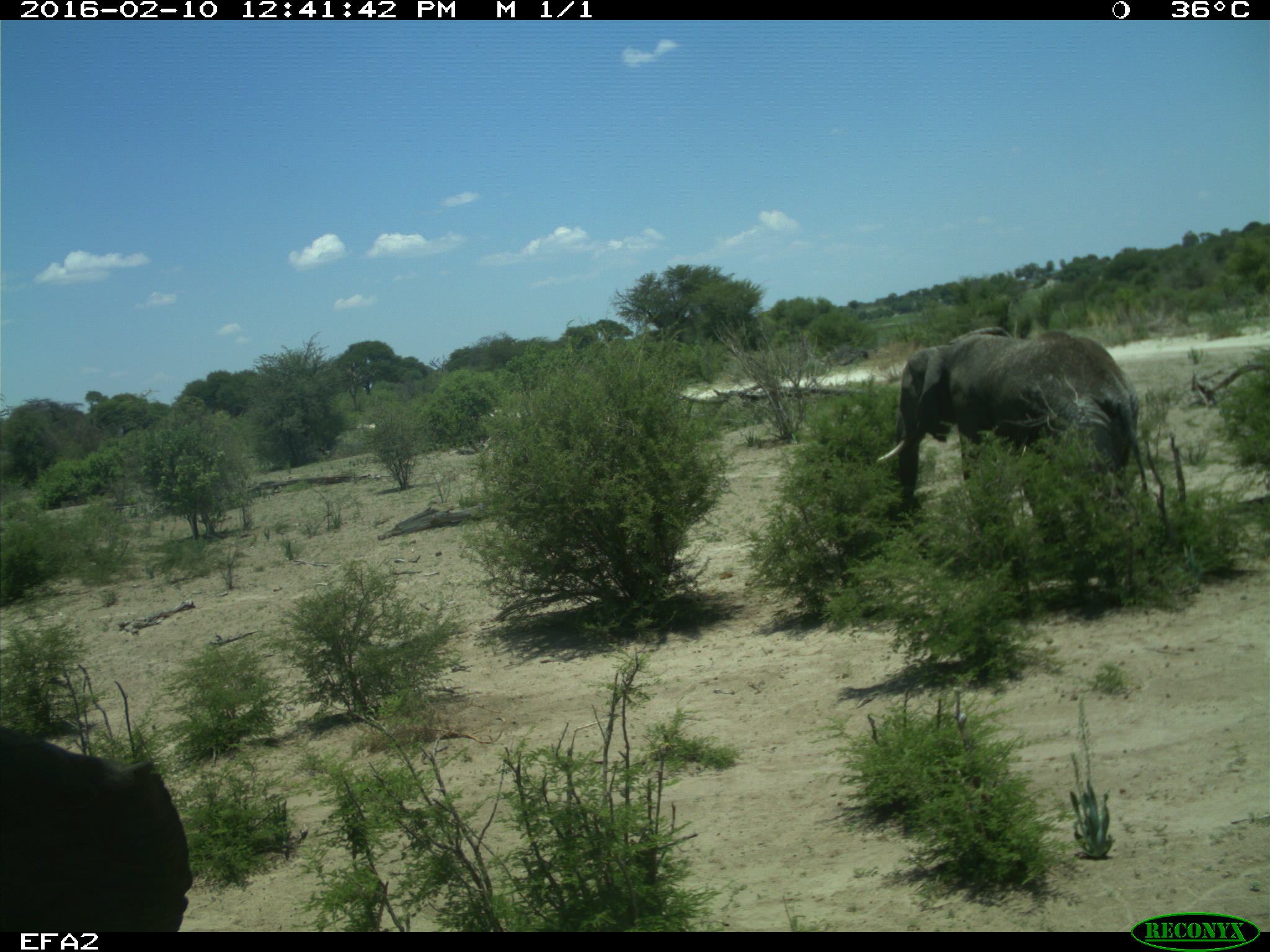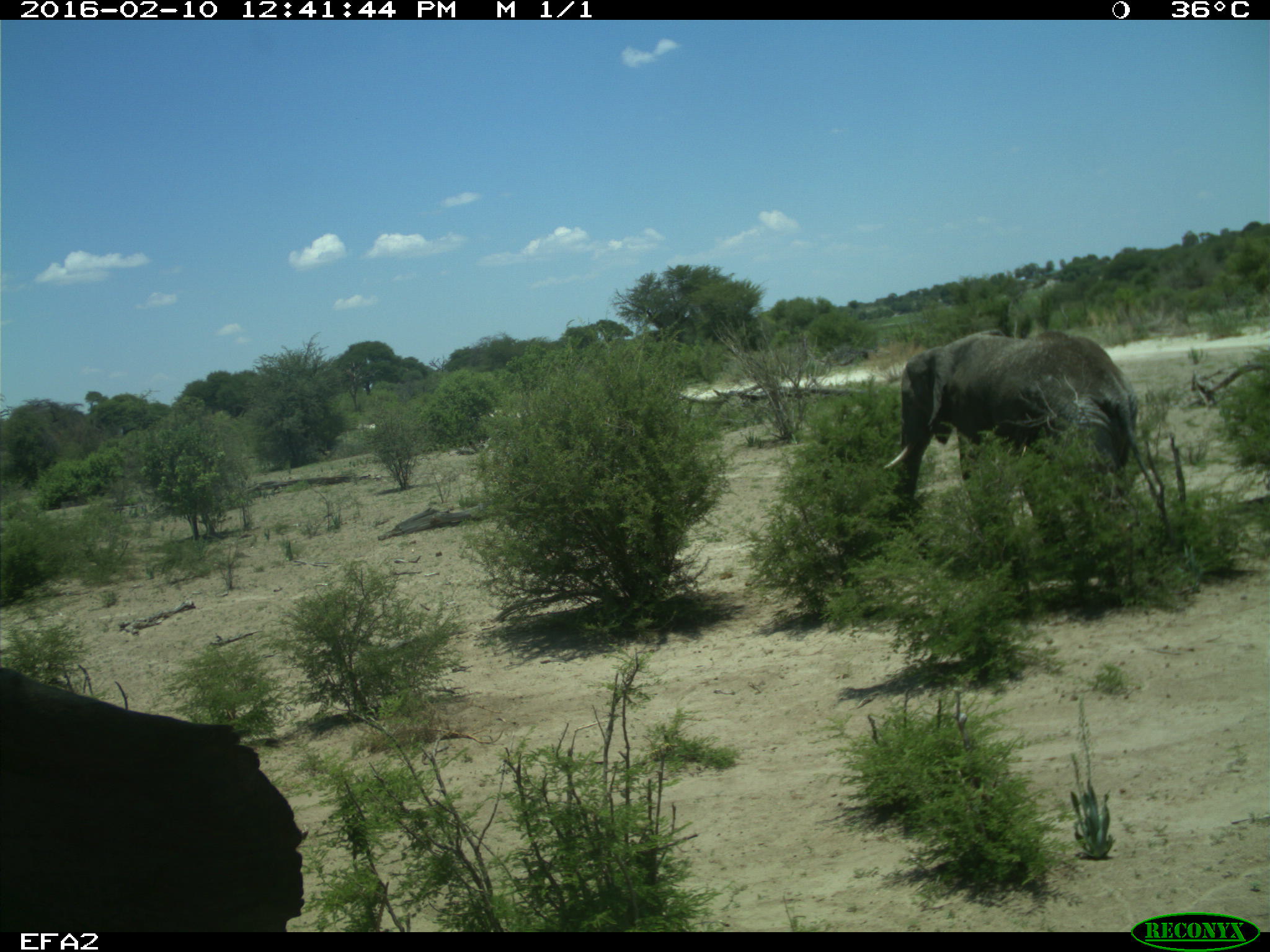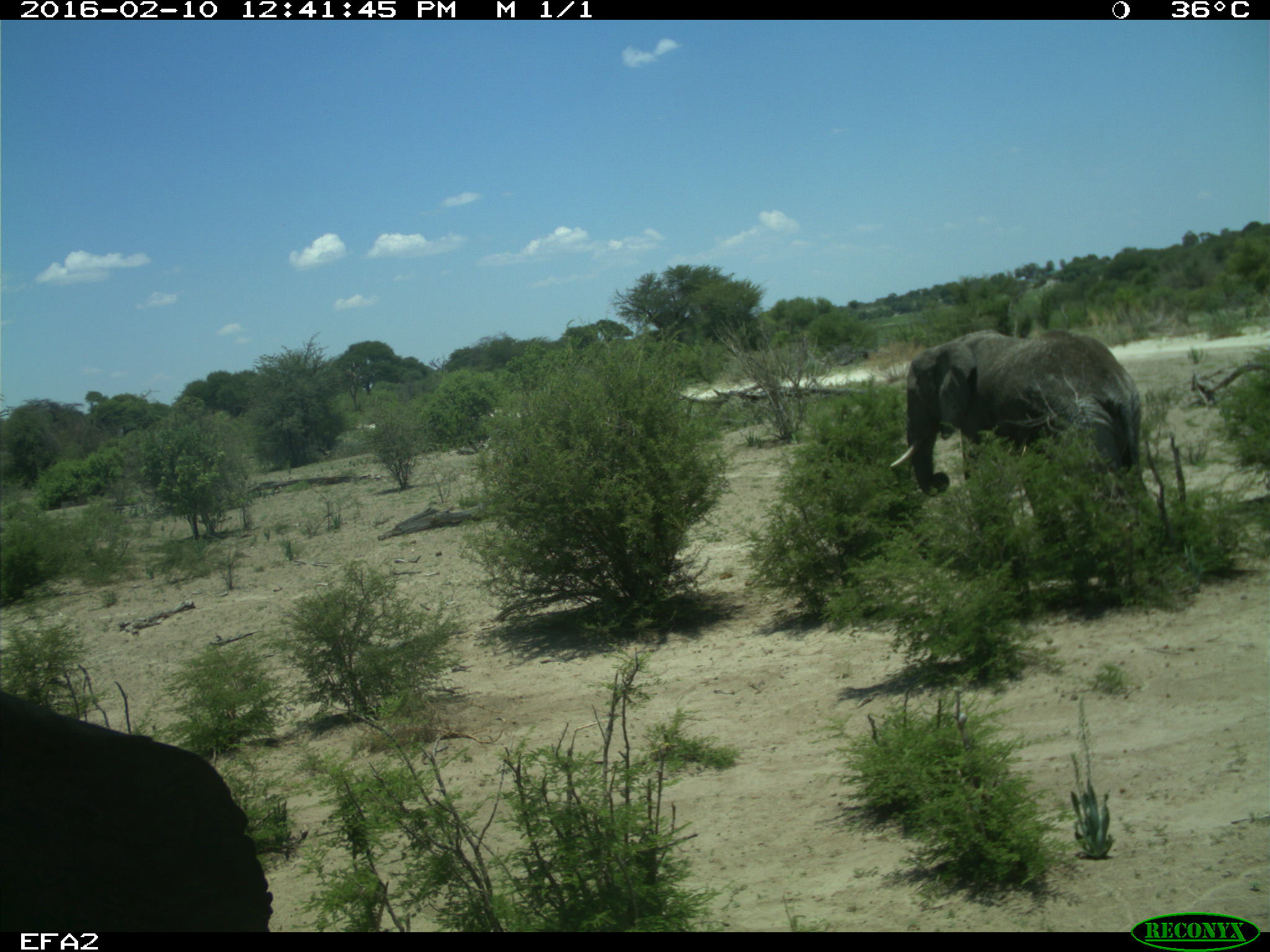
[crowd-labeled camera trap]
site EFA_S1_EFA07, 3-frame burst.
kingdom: Animalia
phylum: Chordata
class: Mammalia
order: Proboscidea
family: Elephantidae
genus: Loxodonta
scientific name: Loxodonta africana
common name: african bush elephant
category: elephant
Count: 2.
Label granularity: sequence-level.